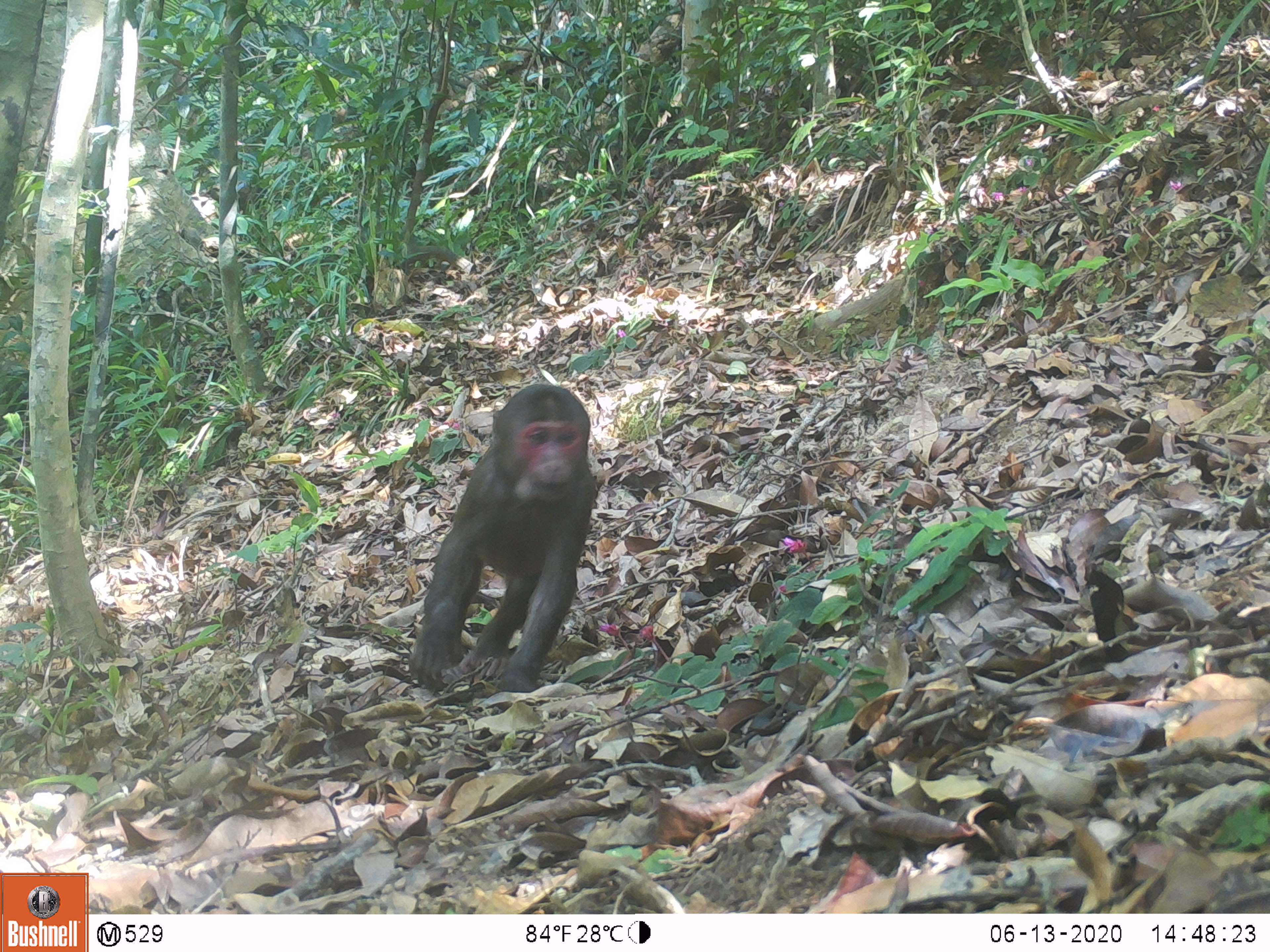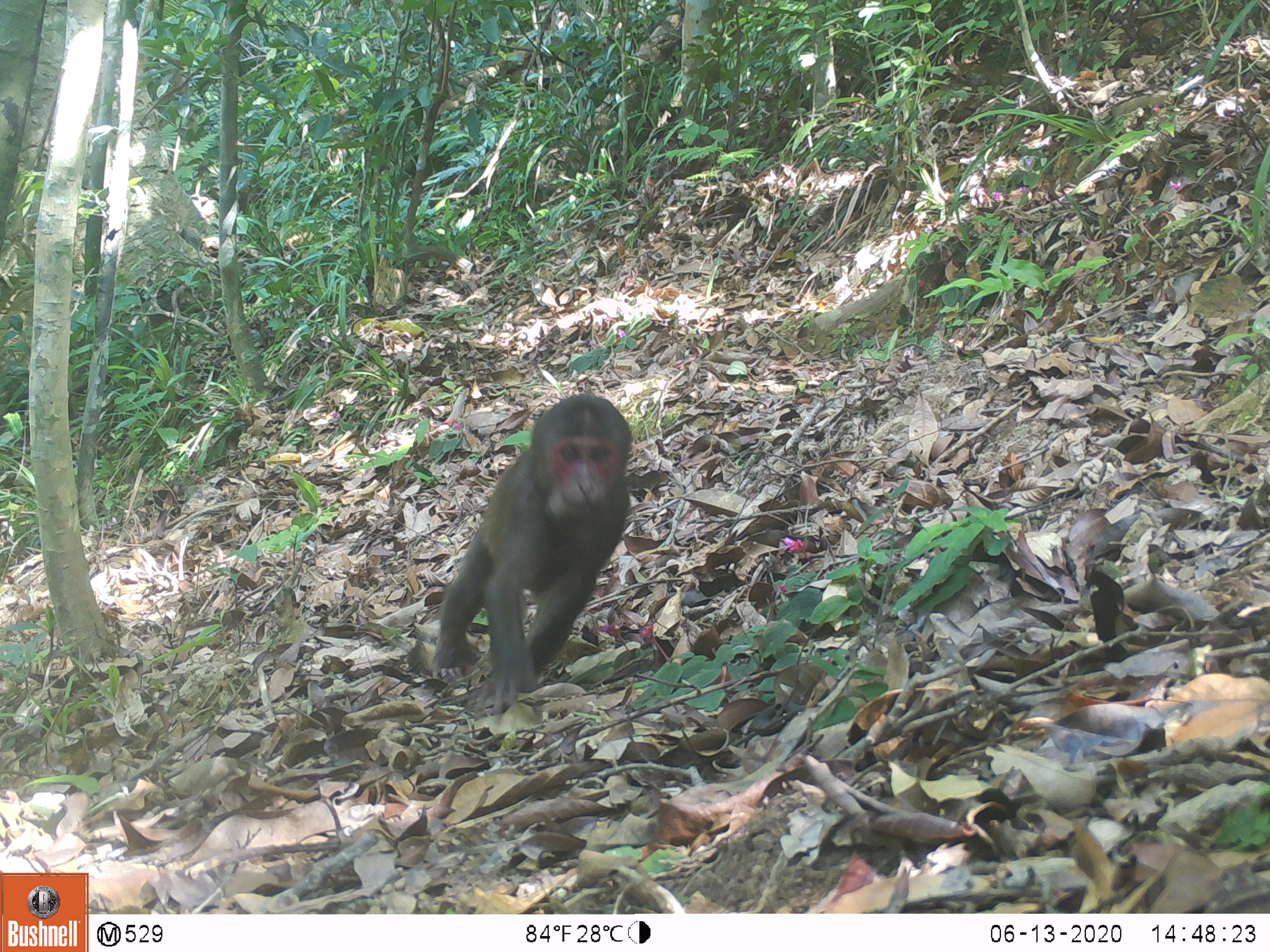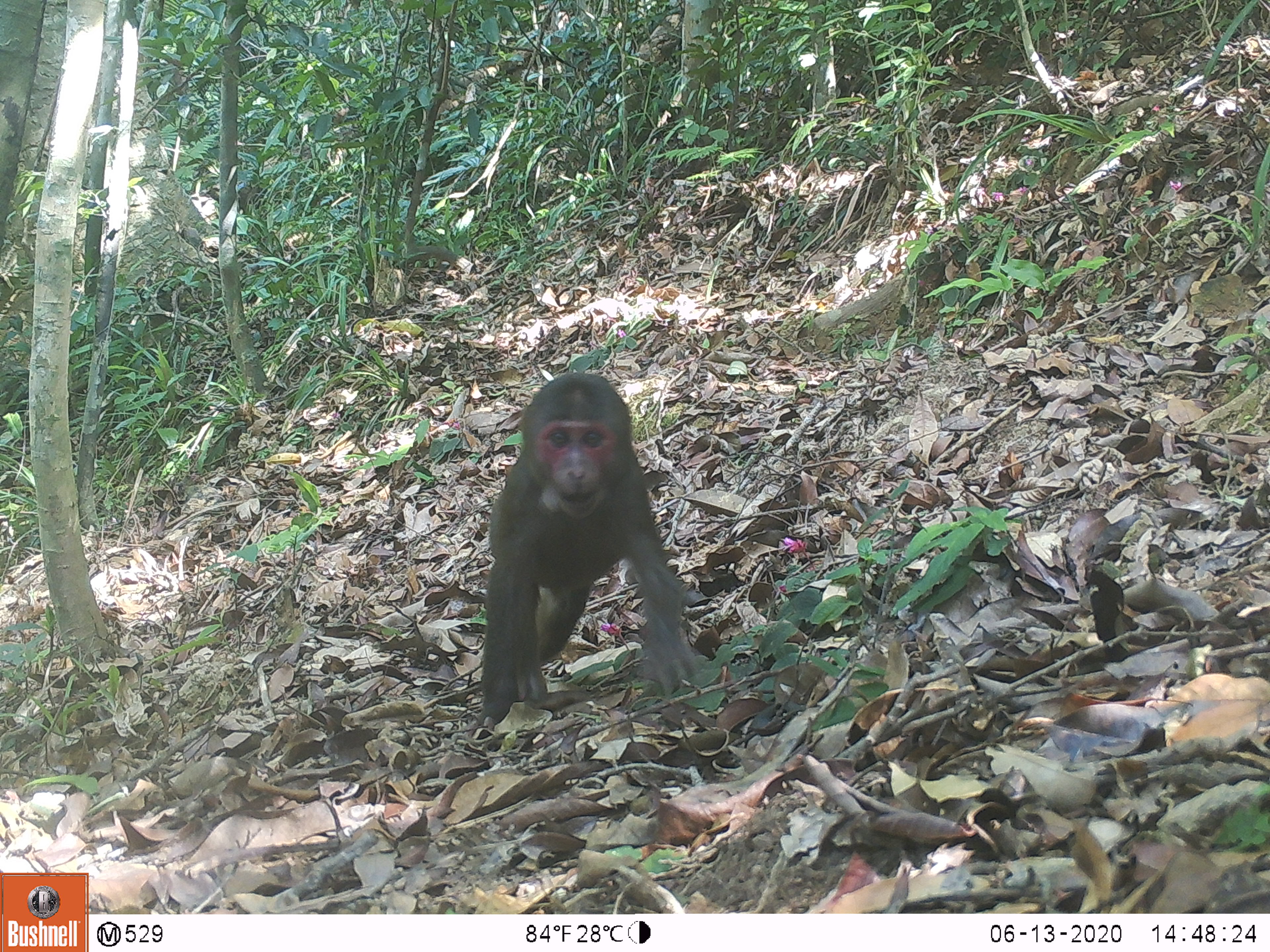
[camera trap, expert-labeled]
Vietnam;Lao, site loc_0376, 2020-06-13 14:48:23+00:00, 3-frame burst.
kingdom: Animalia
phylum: Chordata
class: Mammalia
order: Primates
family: Cercopithecidae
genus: Macaca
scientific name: Macaca arctoides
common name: stump-tailed macaque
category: stump tailed macaque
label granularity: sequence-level